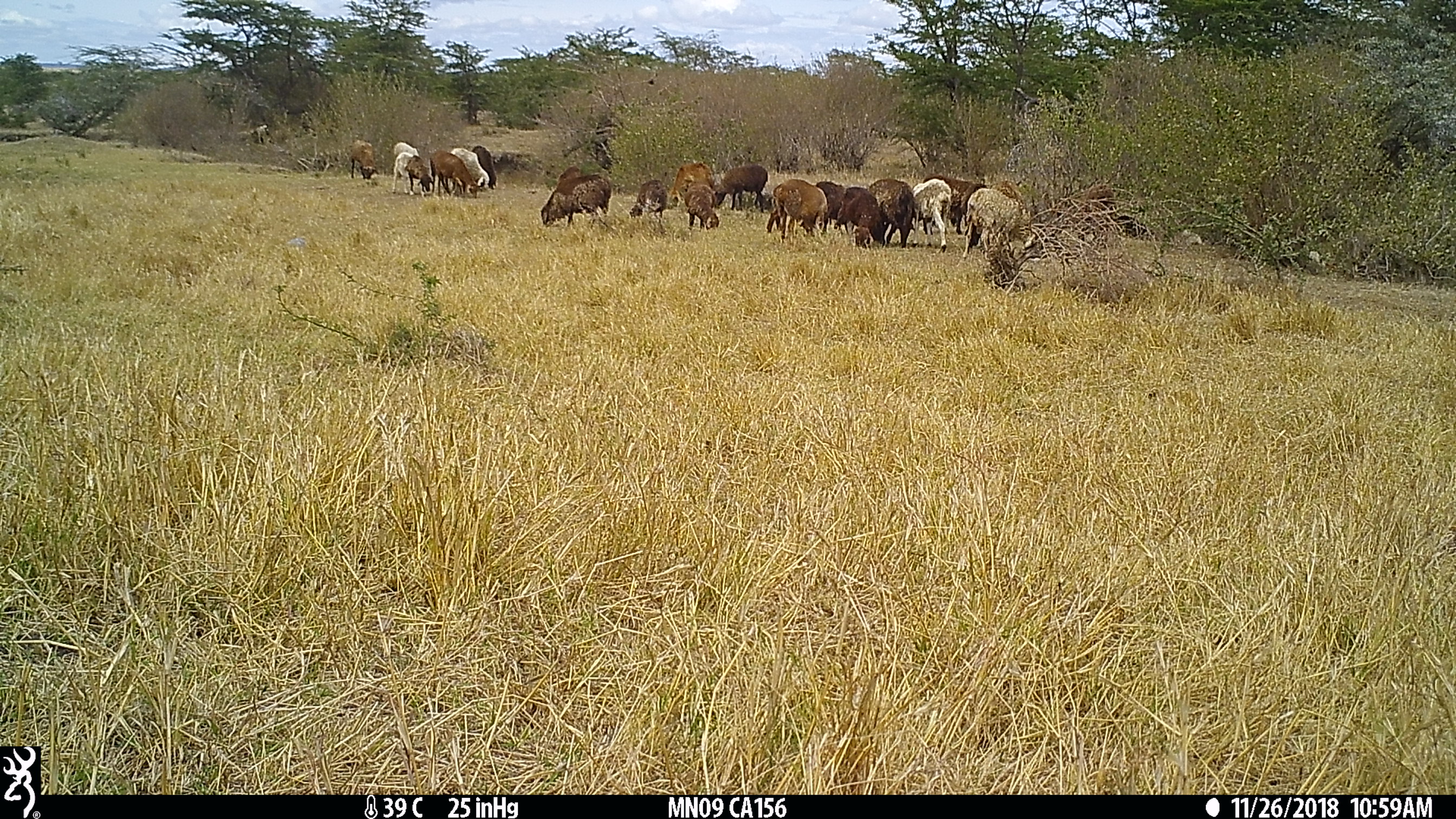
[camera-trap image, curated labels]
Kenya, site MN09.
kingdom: Animalia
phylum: Chordata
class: Mammalia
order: Artiodactyla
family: Bovidae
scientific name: Bovidae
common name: sheep or goat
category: shoat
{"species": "shoat (sheep or goat) (Bovidae)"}